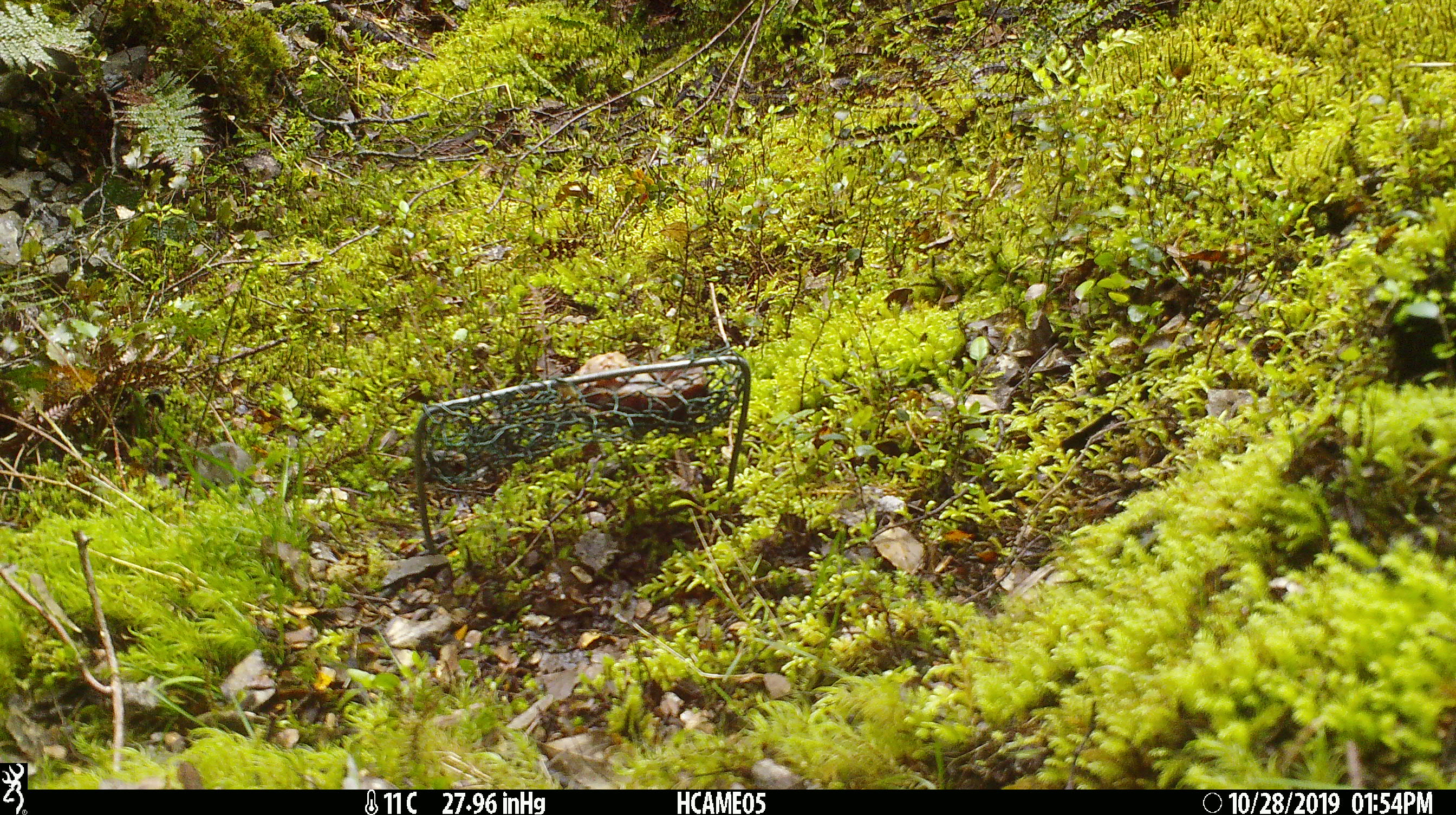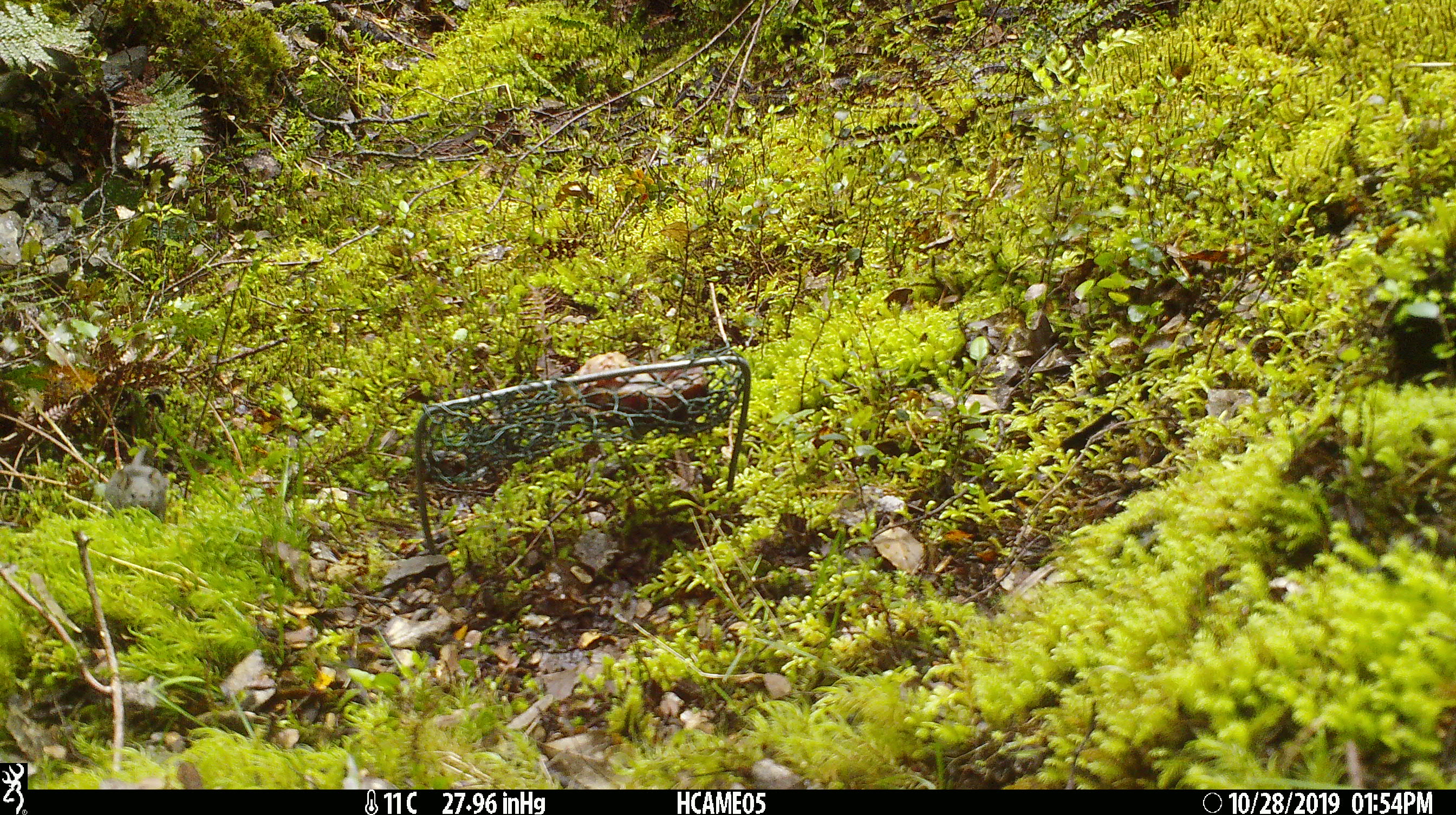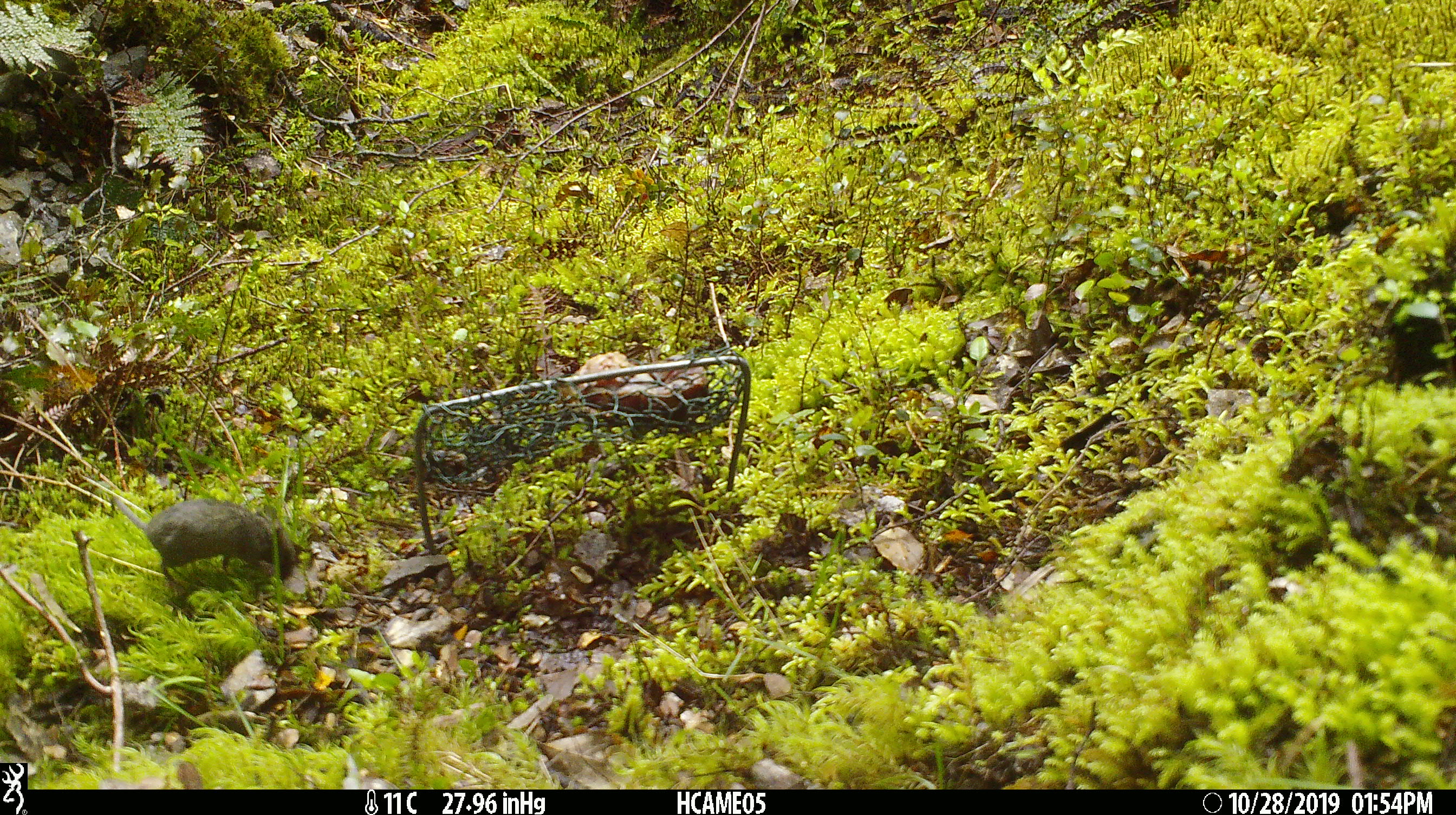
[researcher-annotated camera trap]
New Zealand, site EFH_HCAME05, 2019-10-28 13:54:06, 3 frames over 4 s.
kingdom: Animalia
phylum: Chordata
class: Mammalia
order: Rodentia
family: Muridae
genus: Mus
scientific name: Mus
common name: mouse